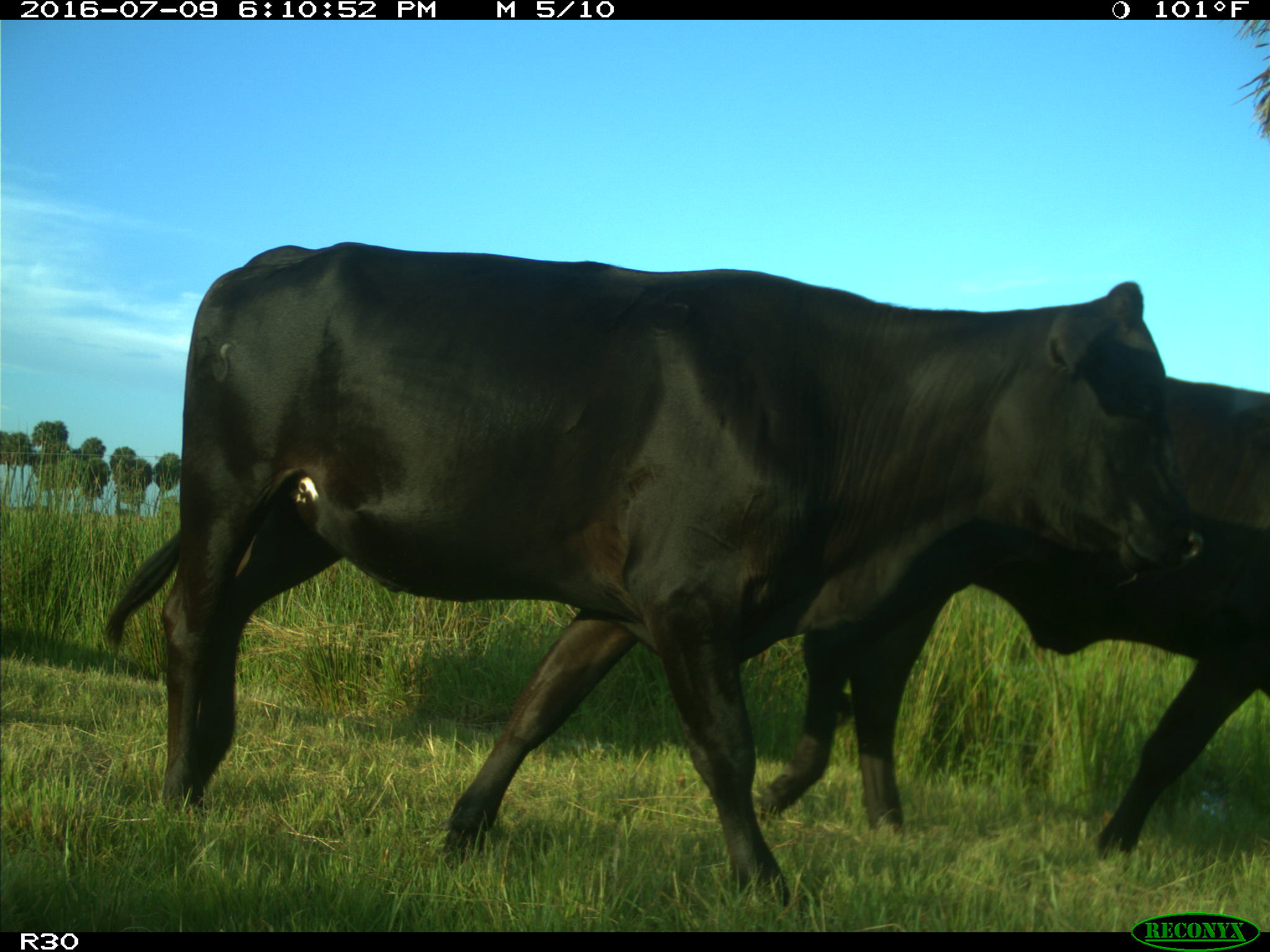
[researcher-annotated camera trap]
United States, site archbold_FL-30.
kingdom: Animalia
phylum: Chordata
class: Mammalia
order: Artiodactyla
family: Bovidae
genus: Bos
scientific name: Bos taurus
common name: domestic cow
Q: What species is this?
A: Bos taurus (domestic cow).